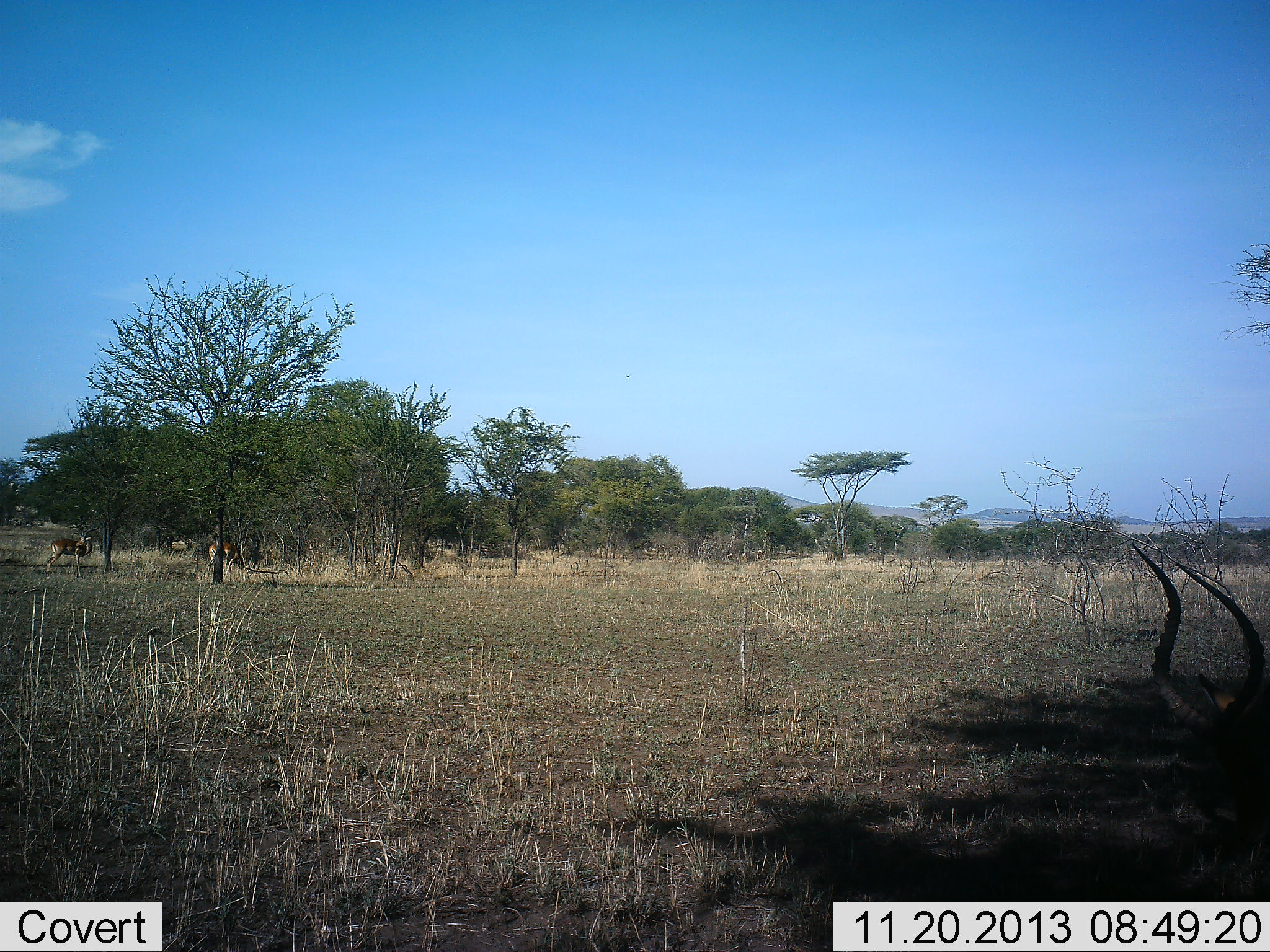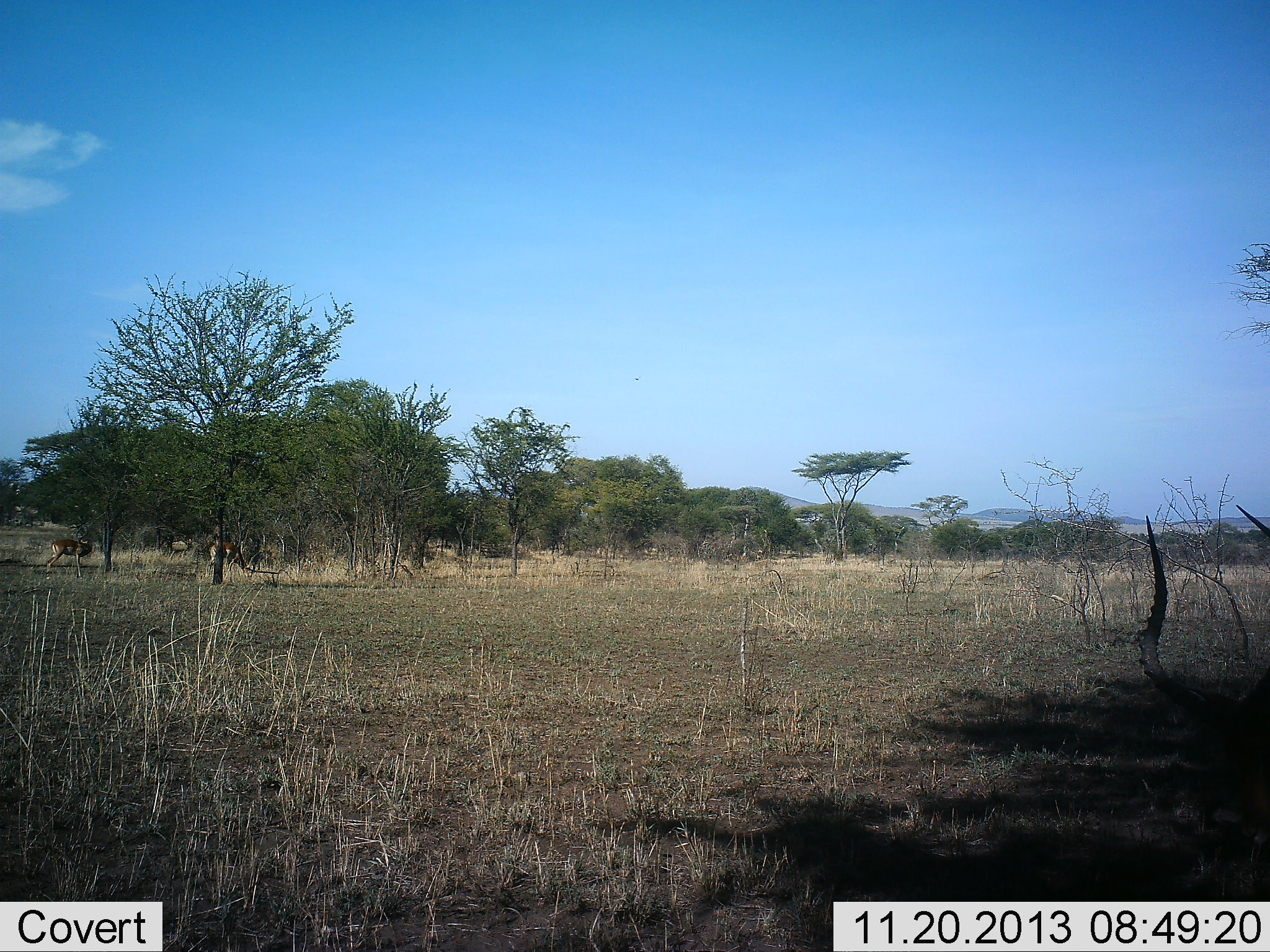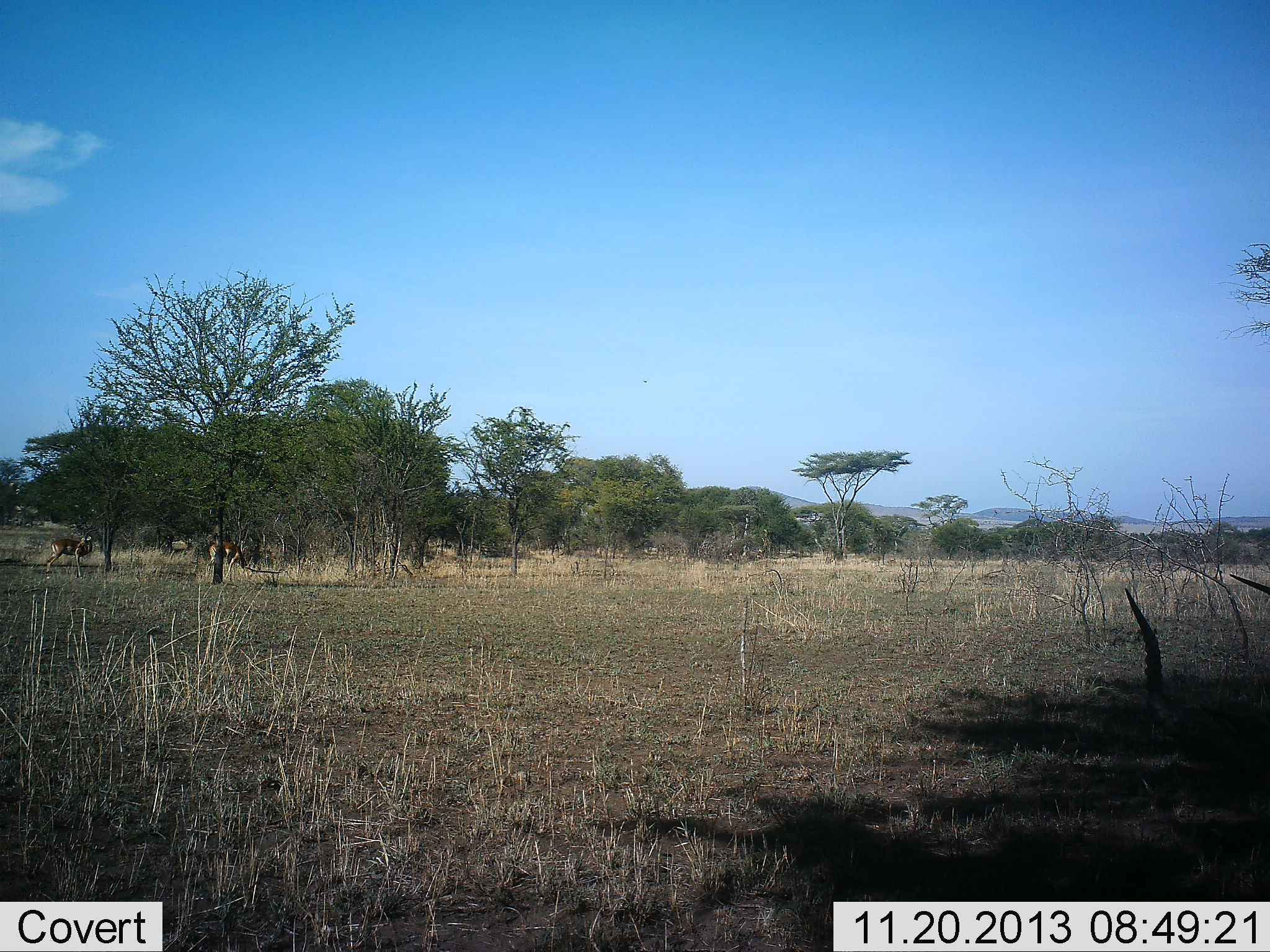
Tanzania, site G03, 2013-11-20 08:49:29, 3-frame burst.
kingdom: Animalia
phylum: Chordata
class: Mammalia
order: Artiodactyla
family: Bovidae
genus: Aepyceros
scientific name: Aepyceros melampus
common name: impala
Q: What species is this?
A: Impala (Aepyceros melampus).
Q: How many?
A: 3.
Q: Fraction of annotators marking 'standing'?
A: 70%.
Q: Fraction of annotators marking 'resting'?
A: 20%.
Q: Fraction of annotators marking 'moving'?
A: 0%.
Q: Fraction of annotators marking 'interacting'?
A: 0%.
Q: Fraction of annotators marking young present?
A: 0%.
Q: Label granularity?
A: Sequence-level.